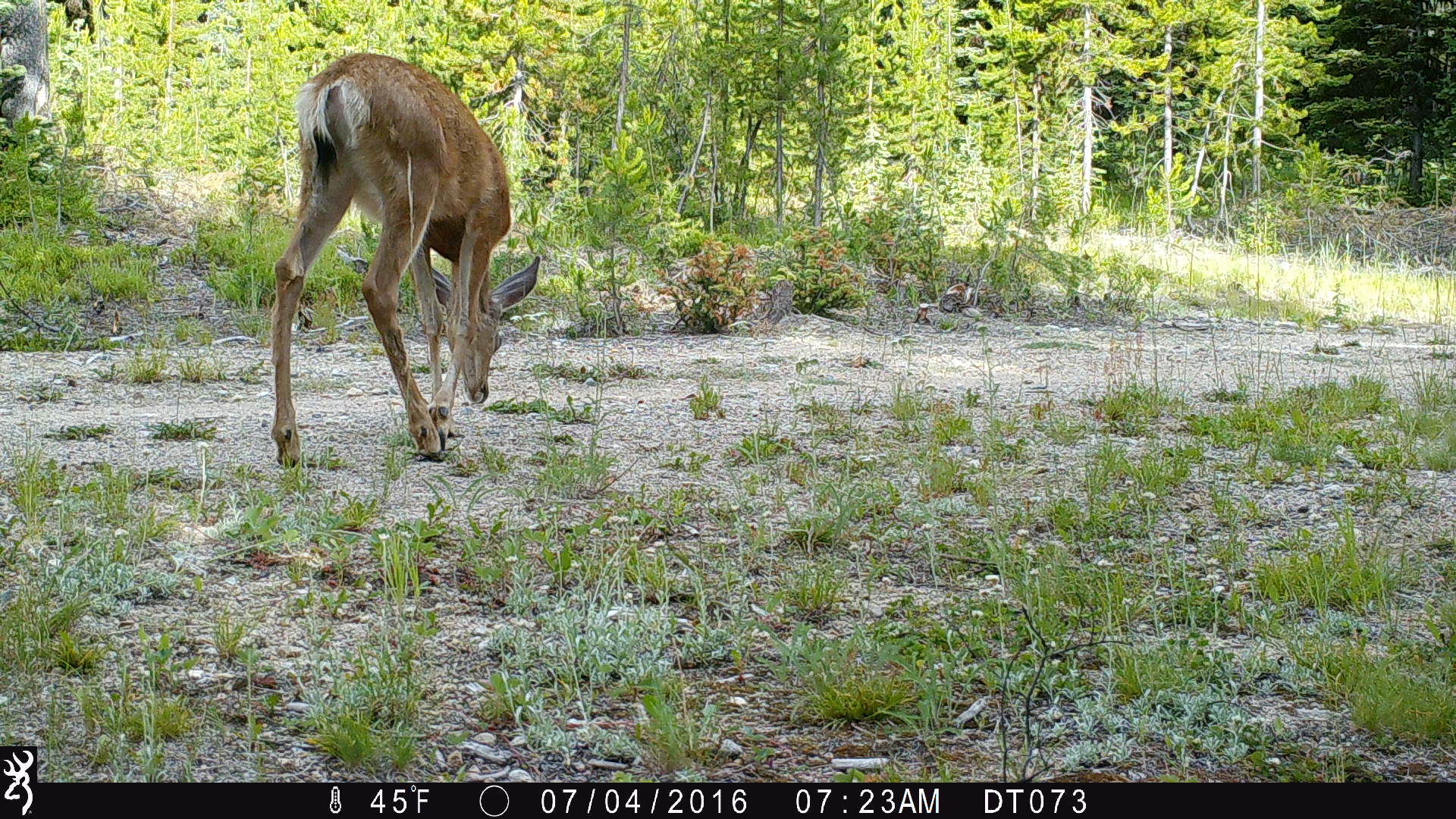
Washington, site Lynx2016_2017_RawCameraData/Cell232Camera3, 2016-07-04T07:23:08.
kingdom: Animalia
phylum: Chordata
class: Mammalia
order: Artiodactyla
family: Cervidae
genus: Odocoileus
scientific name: Odocoileus hemionus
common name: mule deer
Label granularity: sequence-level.